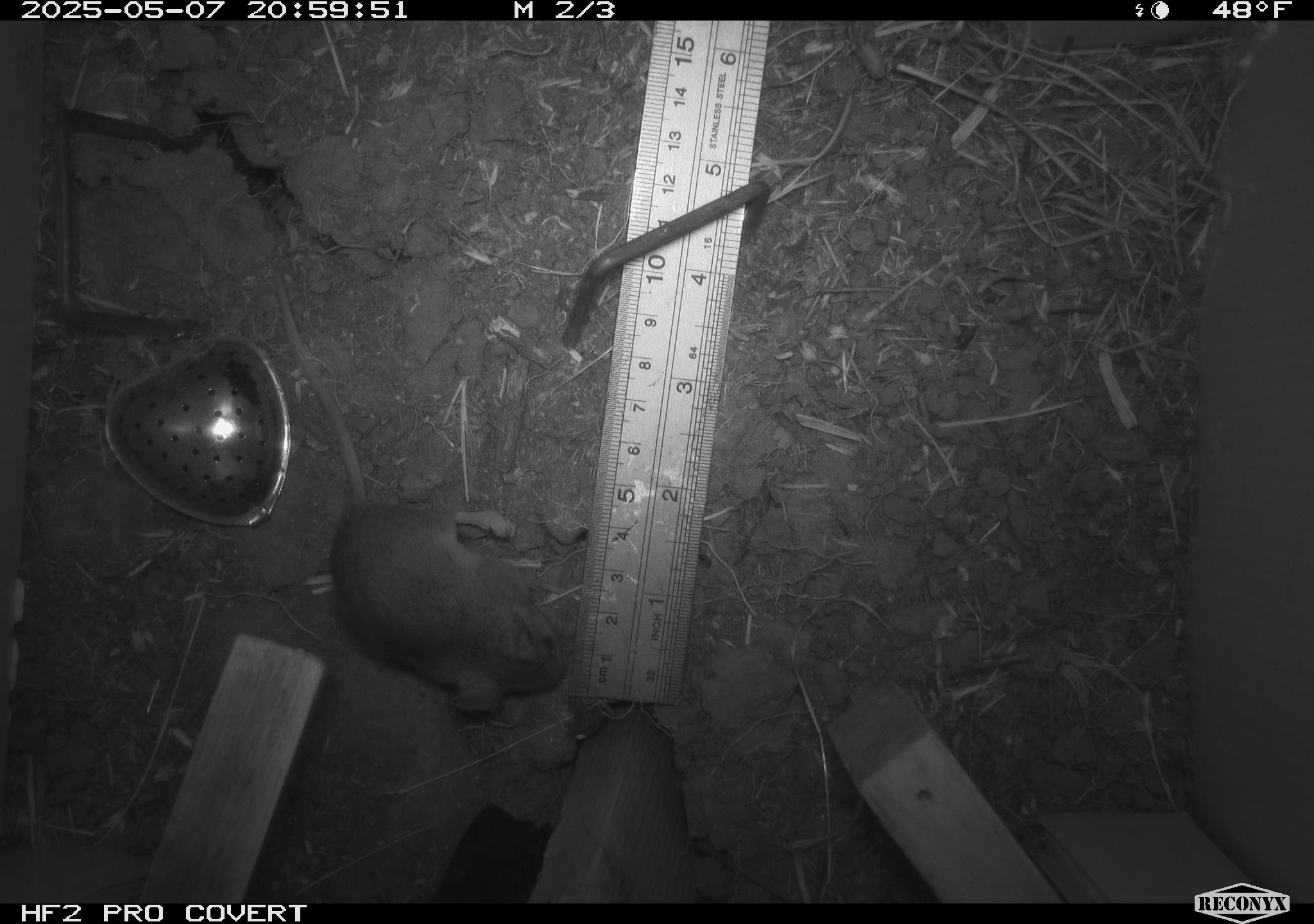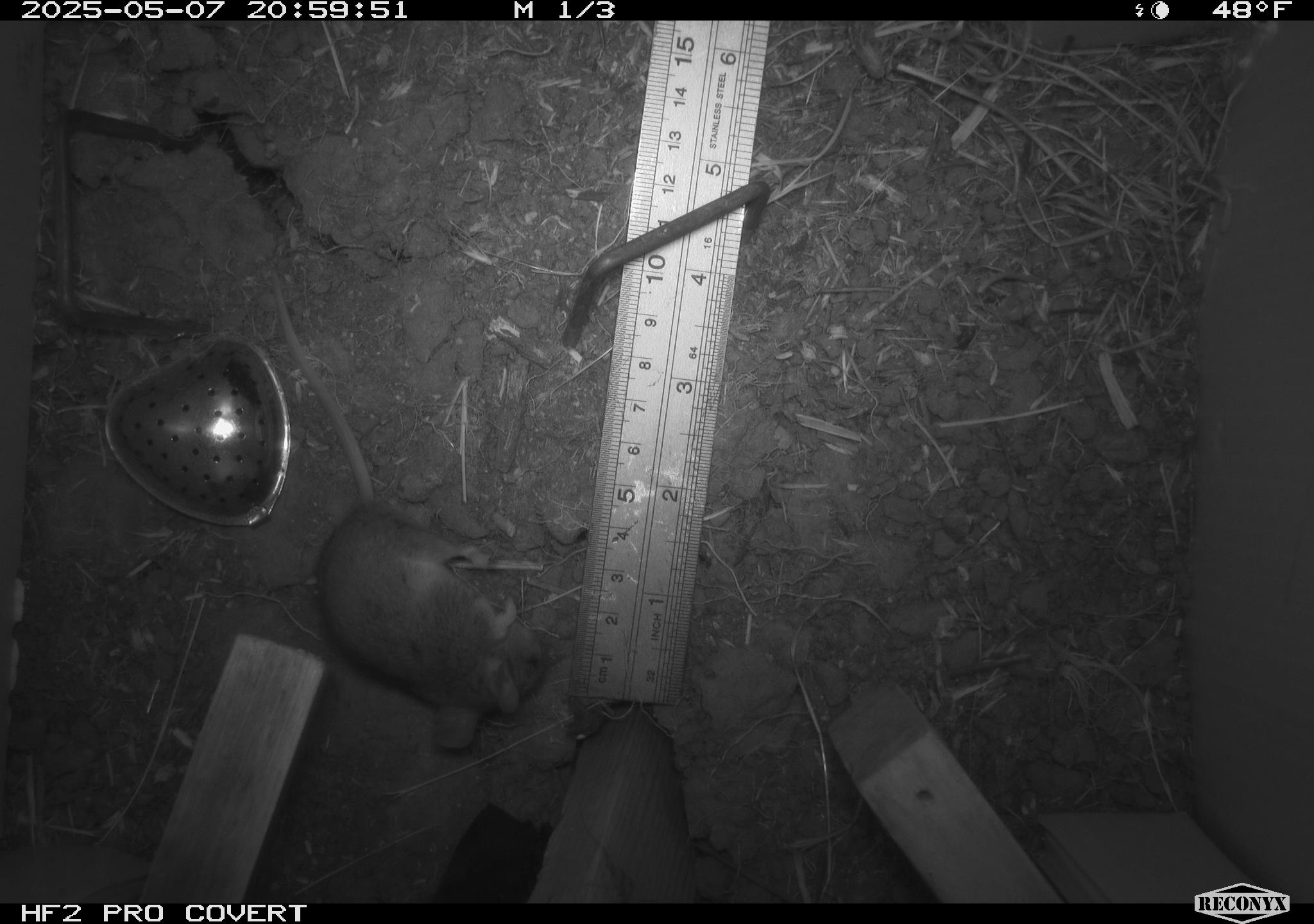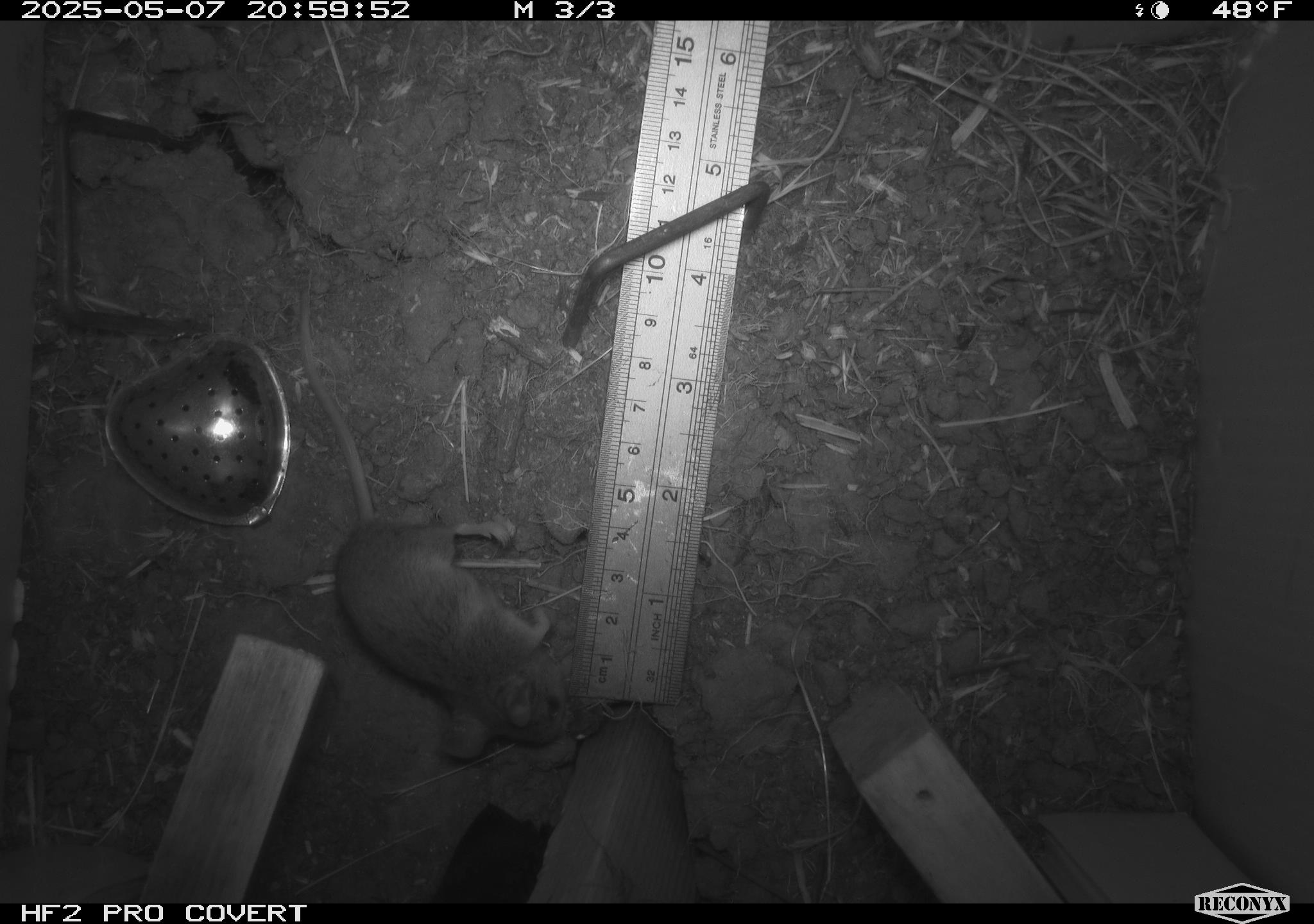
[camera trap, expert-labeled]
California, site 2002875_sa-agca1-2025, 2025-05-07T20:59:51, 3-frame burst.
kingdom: Animalia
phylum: Chordata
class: Mammalia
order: Rodentia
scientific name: Rodentia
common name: mouse species